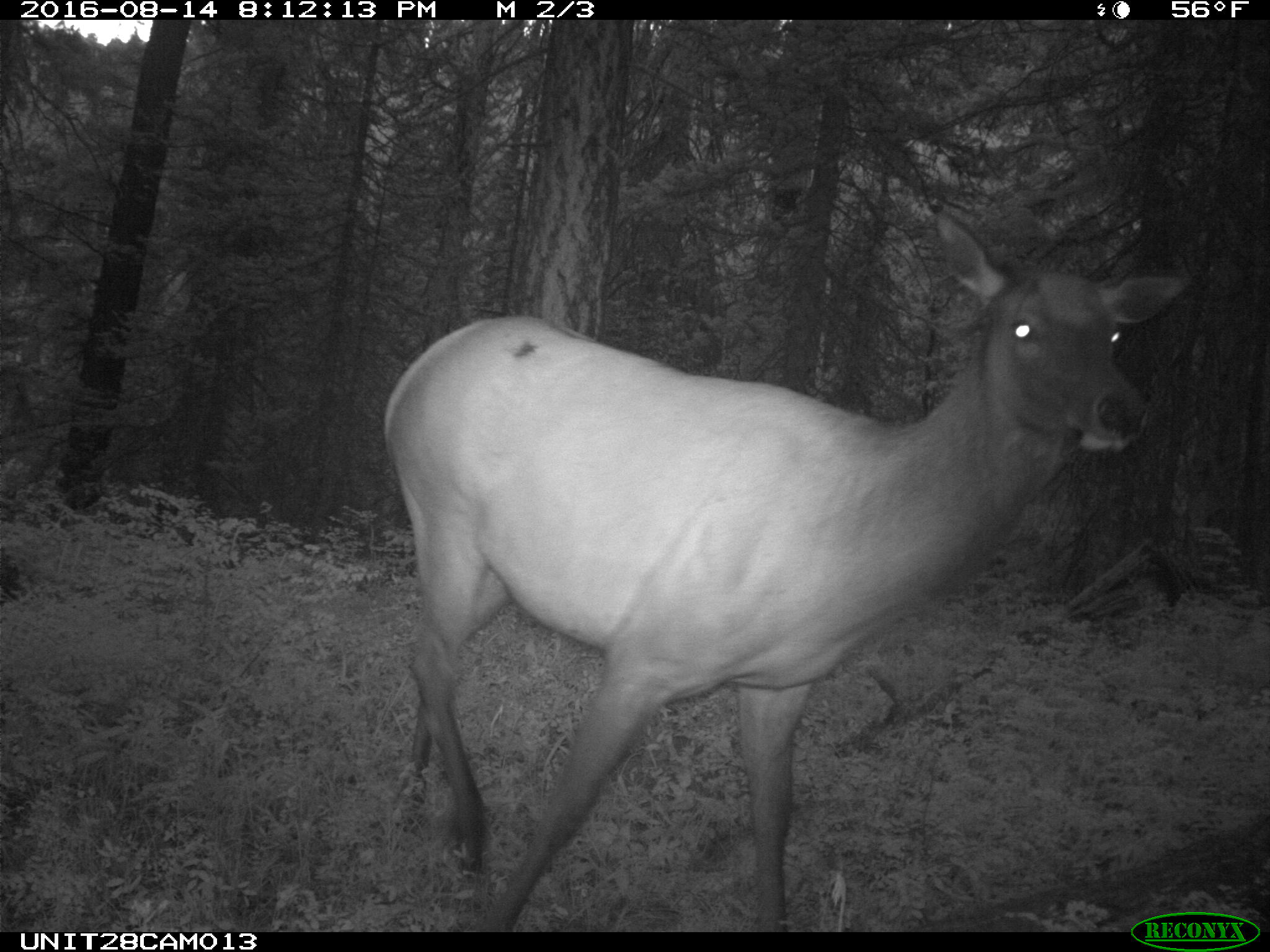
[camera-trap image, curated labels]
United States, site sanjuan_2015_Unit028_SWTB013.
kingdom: Animalia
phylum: Chordata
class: Mammalia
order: Artiodactyla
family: Cervidae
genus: Cervus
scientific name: Cervus elaphus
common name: red deer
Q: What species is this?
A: Cervus elaphus (red deer).